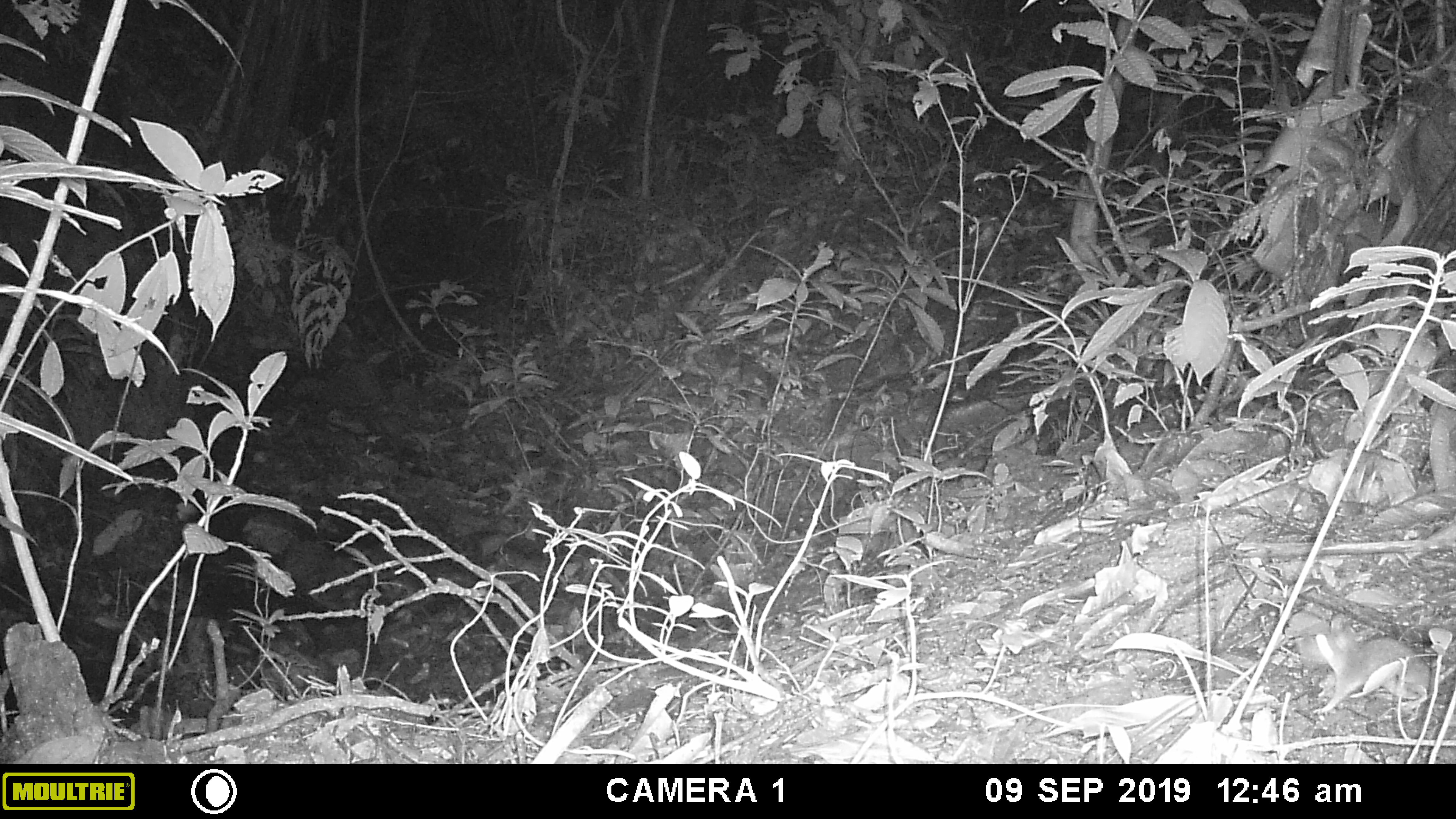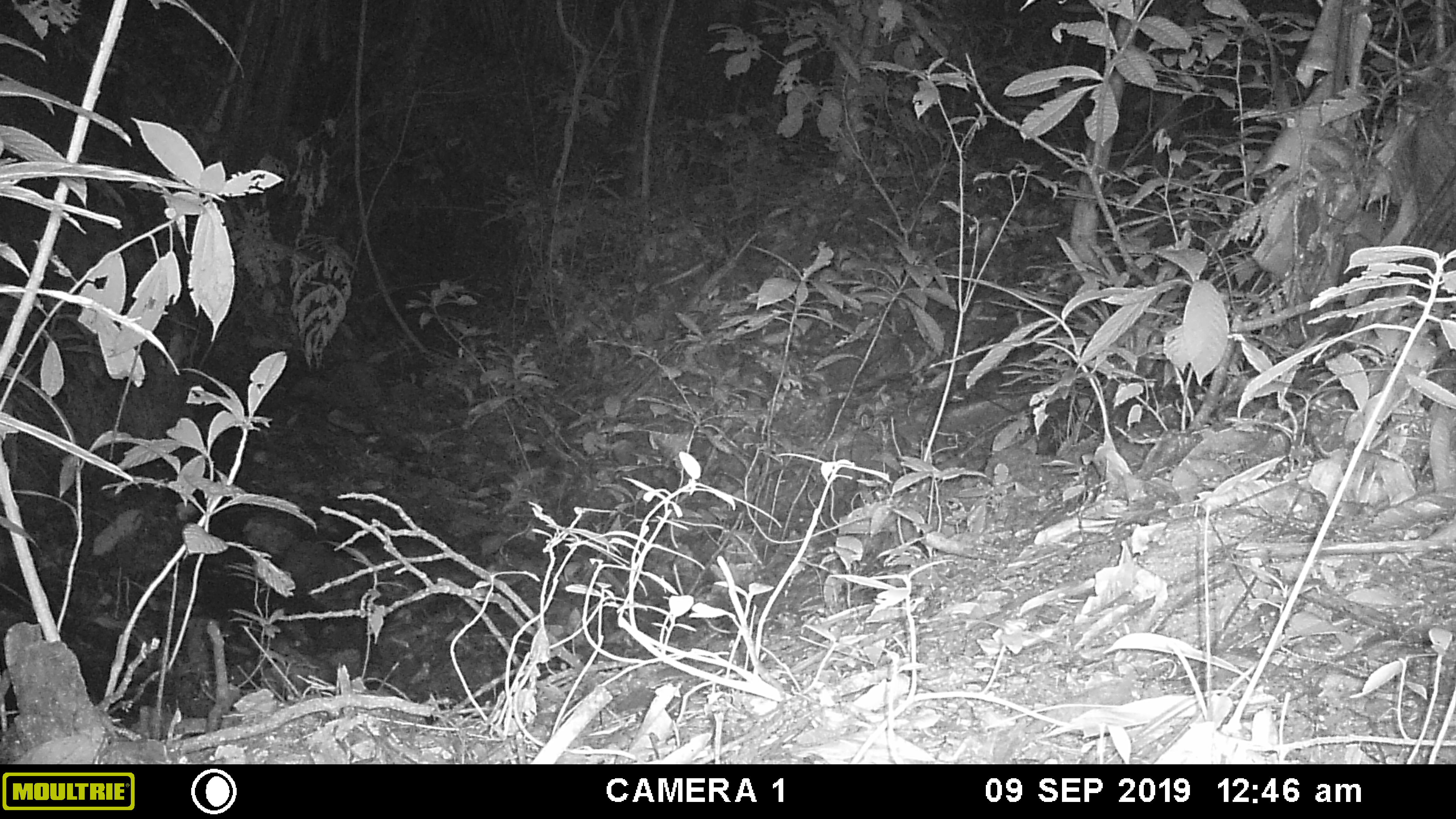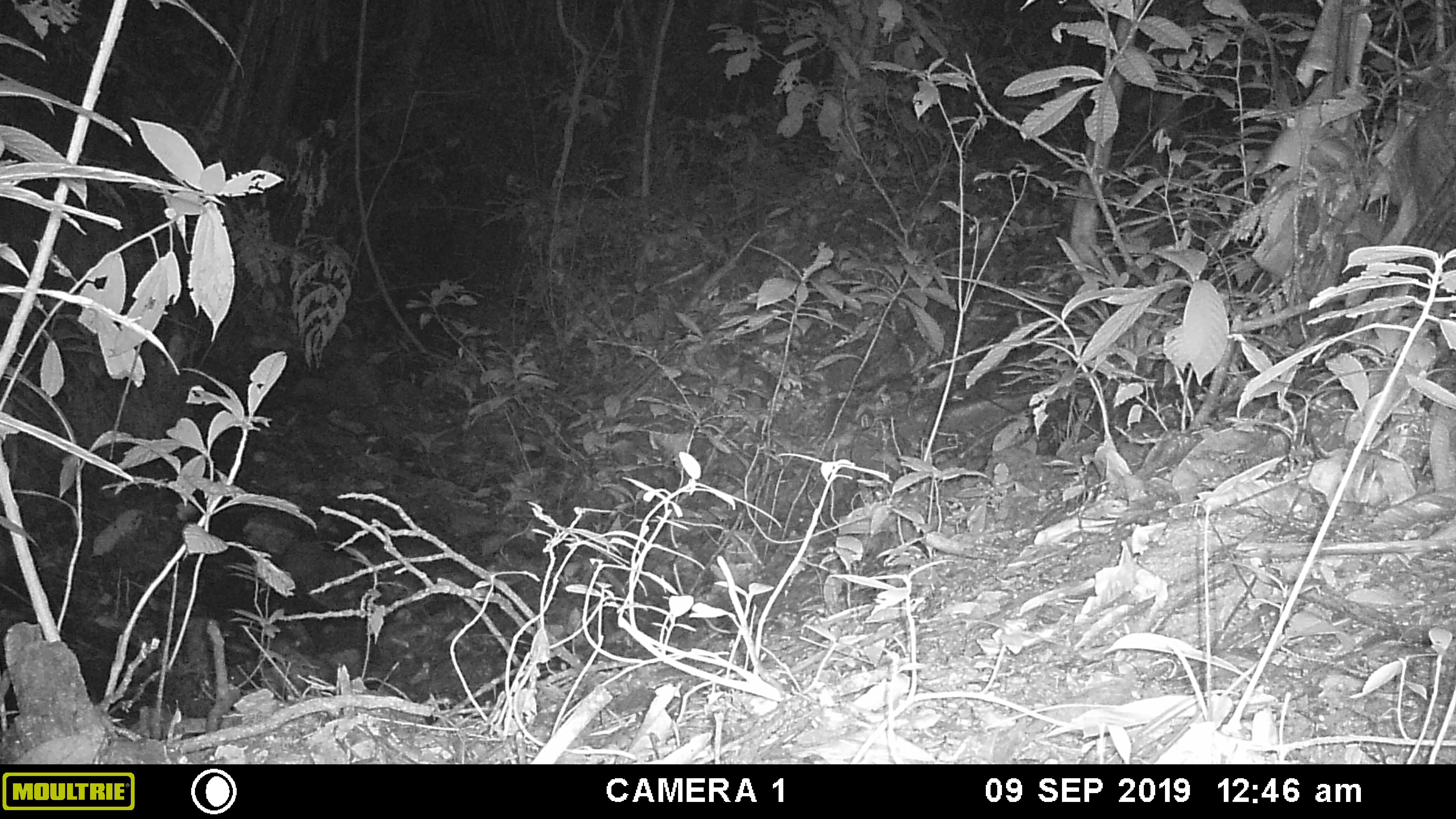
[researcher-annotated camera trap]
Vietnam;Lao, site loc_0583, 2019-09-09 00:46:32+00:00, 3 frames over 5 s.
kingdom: Animalia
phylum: Chordata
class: Mammalia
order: Rodentia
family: Muridae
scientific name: Muridae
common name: old-world mice and rats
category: unidentified murid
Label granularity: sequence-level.